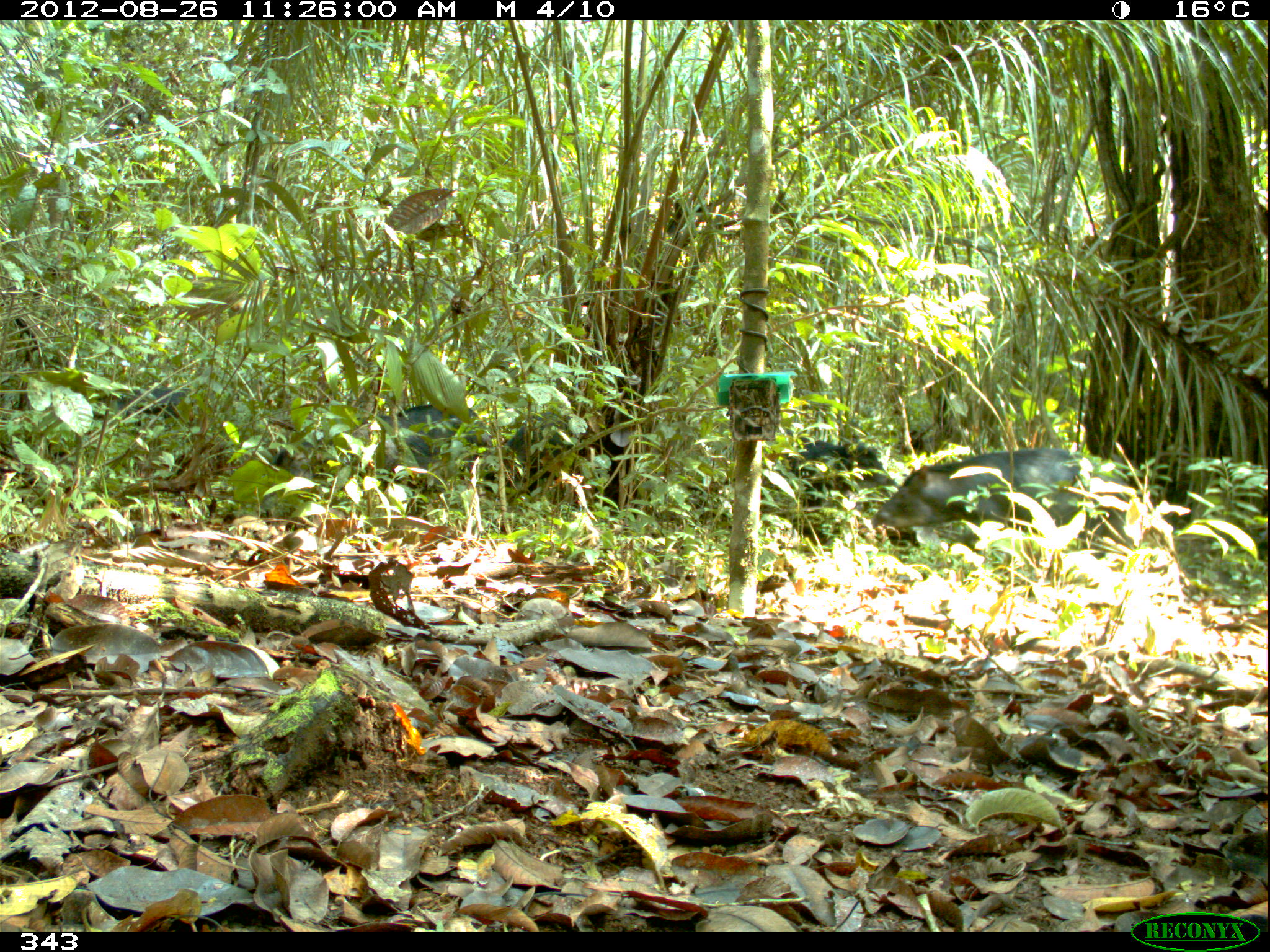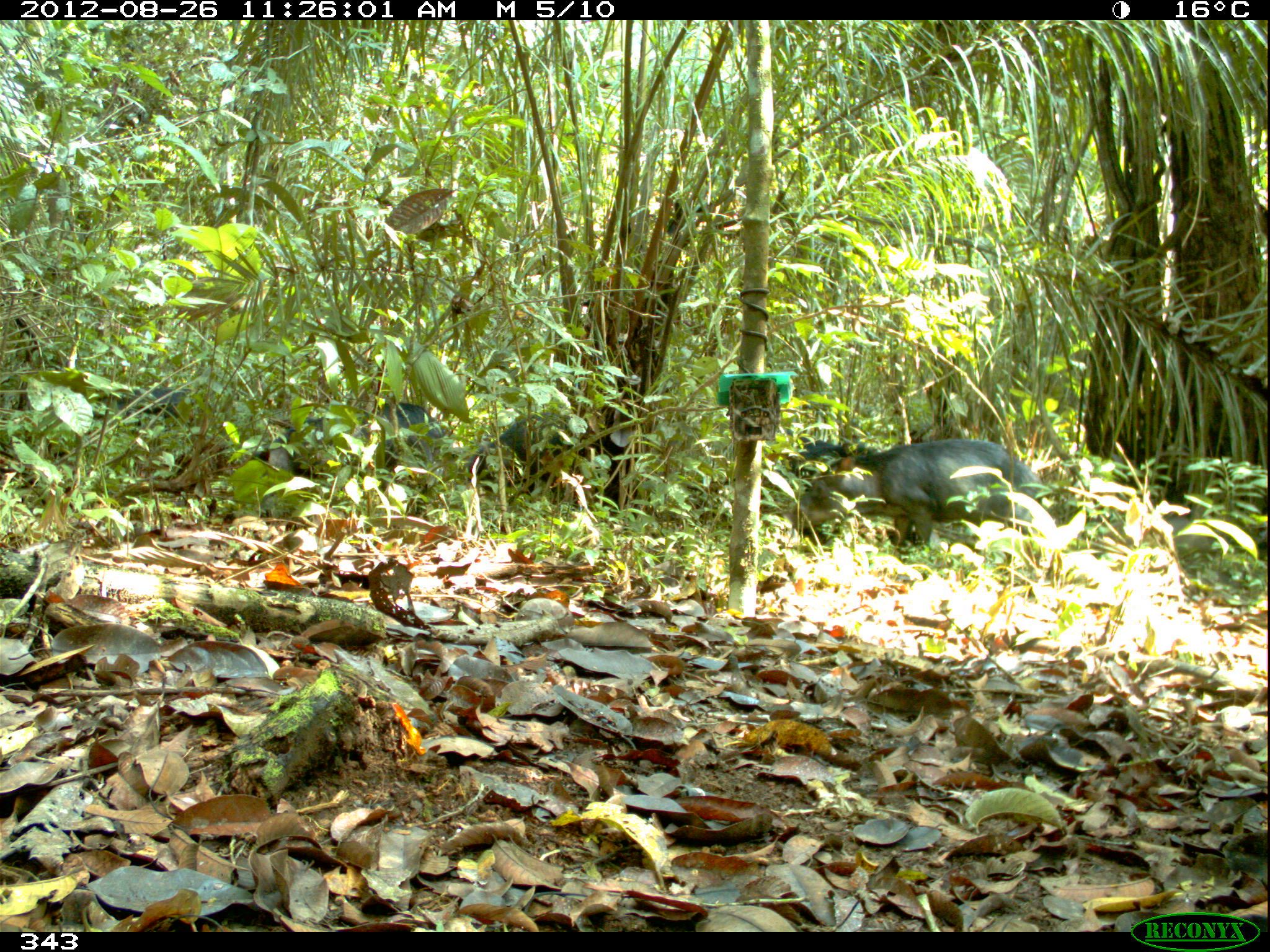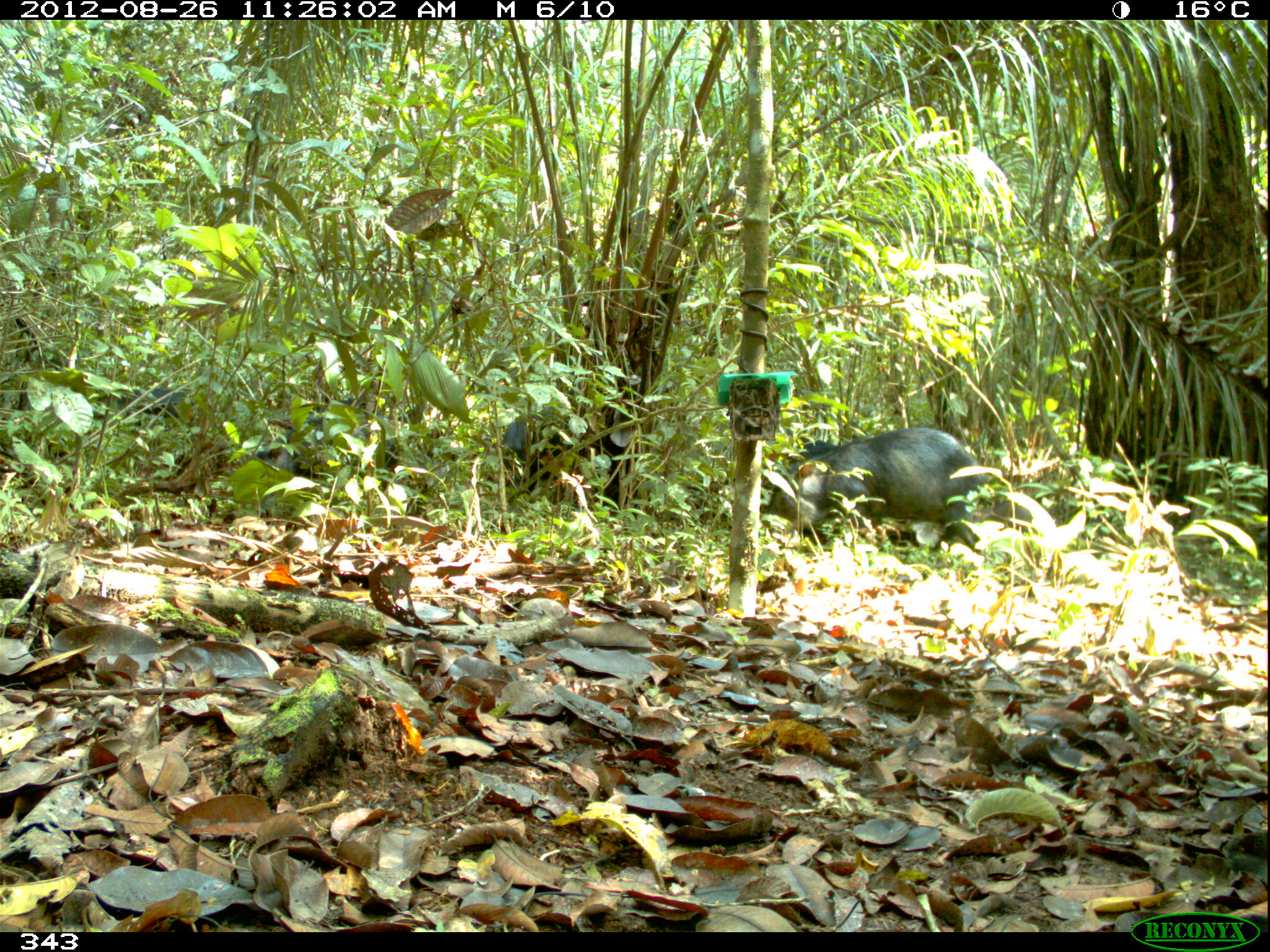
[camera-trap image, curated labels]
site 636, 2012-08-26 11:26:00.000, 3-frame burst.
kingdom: Animalia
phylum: Chordata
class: Mammalia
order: Artiodactyla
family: Tayassuidae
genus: Tayassu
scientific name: Tayassu pecari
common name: white-lipped peccary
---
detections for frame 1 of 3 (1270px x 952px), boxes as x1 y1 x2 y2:
tayassu pecari: 869 445 1130 560; 248 420 402 511; 760 425 897 512; 395 403 499 494; 500 408 591 497; 99 385 203 427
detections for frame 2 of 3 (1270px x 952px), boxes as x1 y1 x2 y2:
tayassu pecari: 783 438 1042 547; 260 403 454 490; 466 414 575 494; 781 424 882 483; 90 384 196 424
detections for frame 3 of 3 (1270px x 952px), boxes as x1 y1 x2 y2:
tayassu pecari: 765 426 989 549; 252 406 400 512; 502 404 569 491; 110 385 204 418